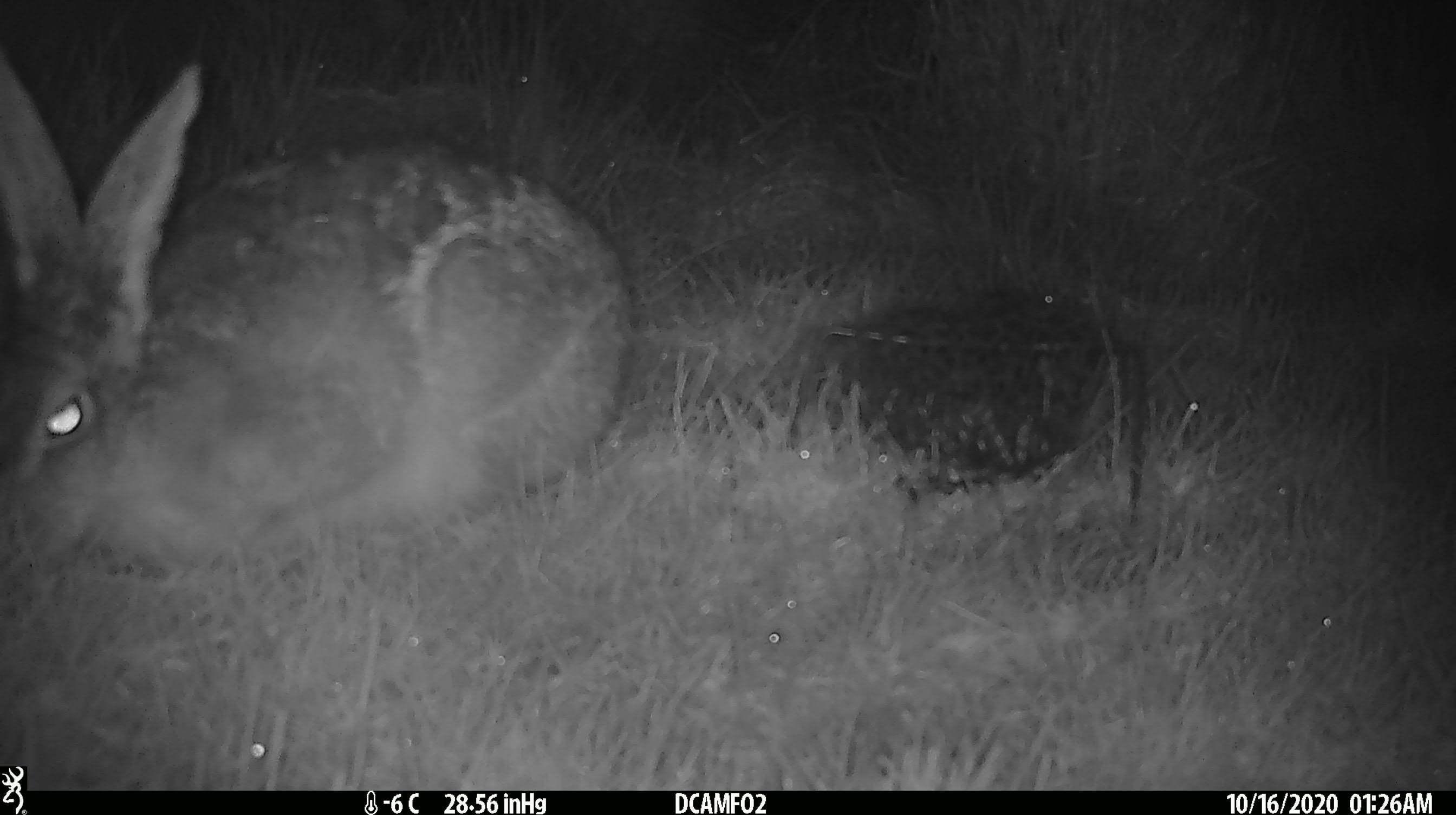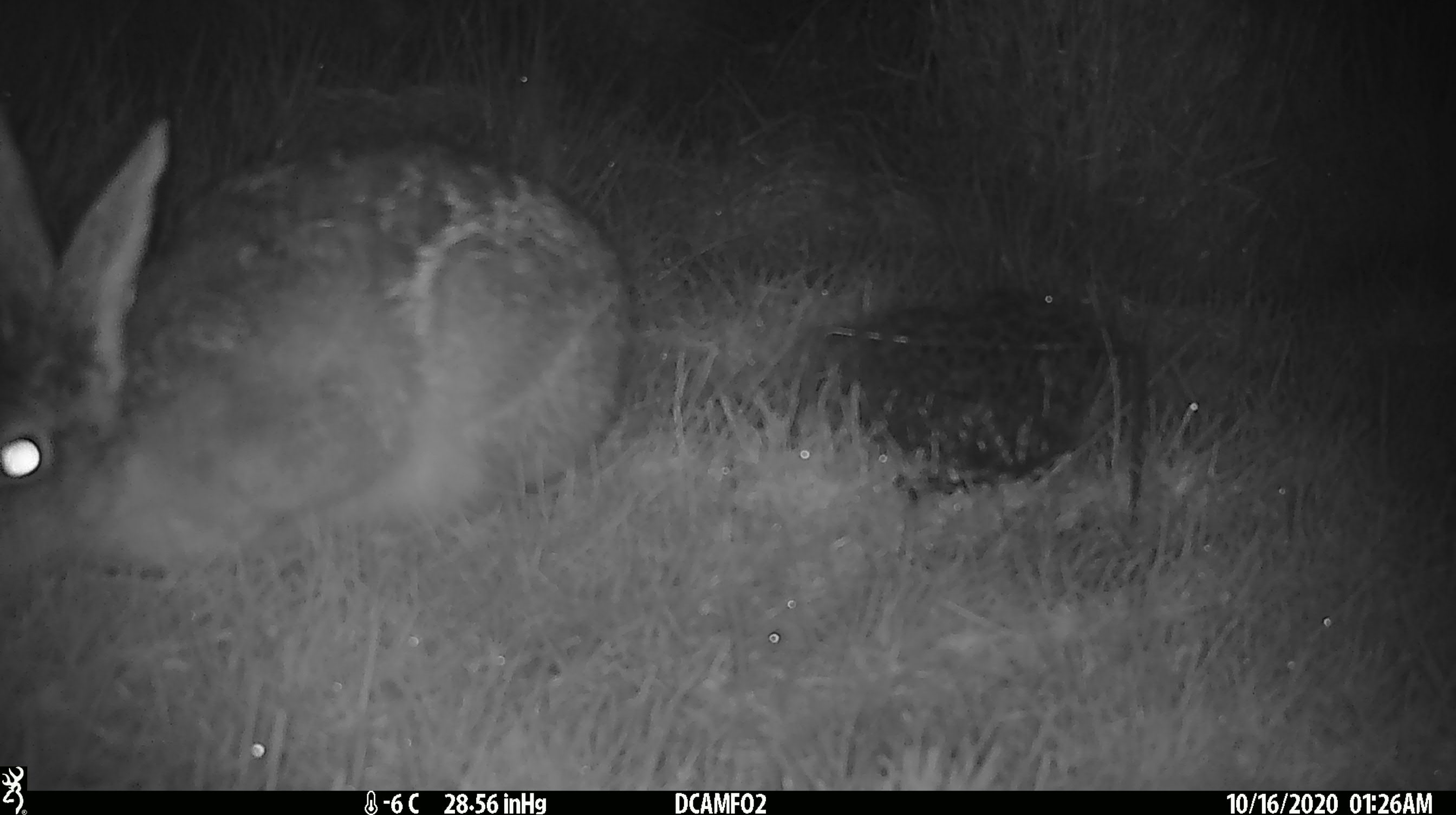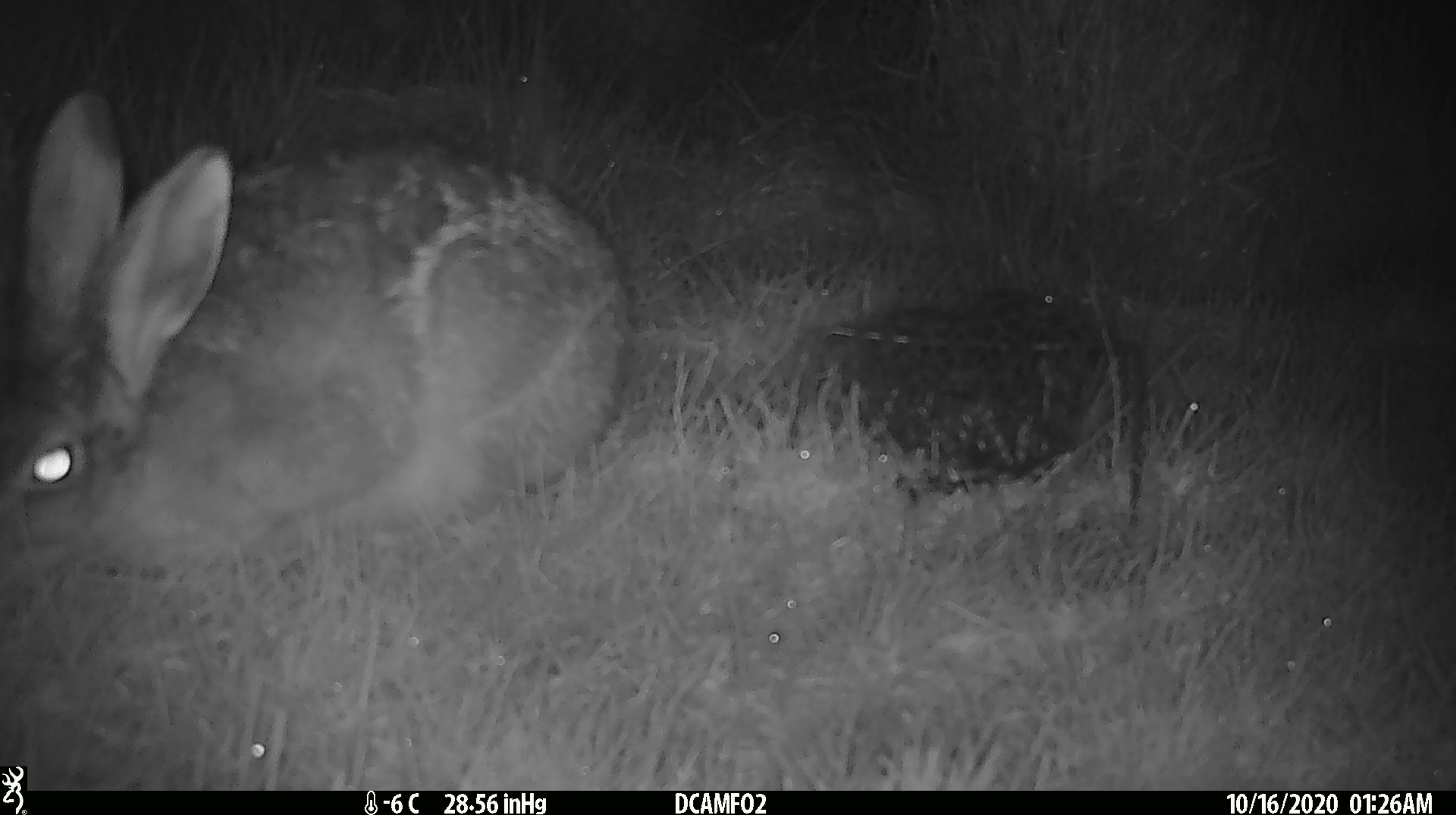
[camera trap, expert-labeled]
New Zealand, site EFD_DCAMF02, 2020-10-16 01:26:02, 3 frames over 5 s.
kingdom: Animalia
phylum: Chordata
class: Mammalia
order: Lagomorpha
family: Leporidae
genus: Lepus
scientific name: Lepus europaeus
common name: brown hare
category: hare